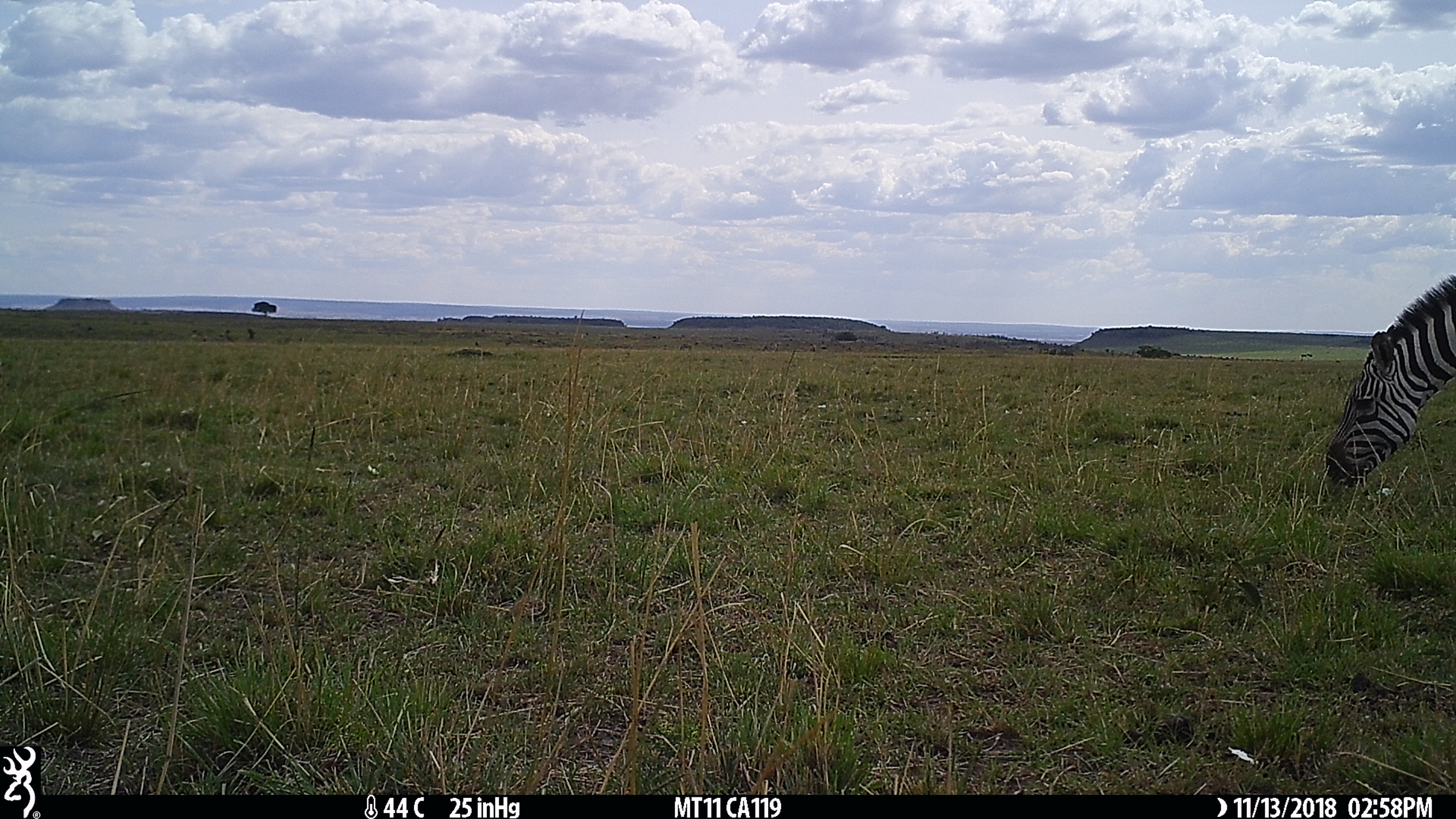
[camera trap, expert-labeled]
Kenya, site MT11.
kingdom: Animalia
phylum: Chordata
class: Mammalia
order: Perissodactyla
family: Equidae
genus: Equus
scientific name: Equus quagga burchellii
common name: burchell's zebra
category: zebra